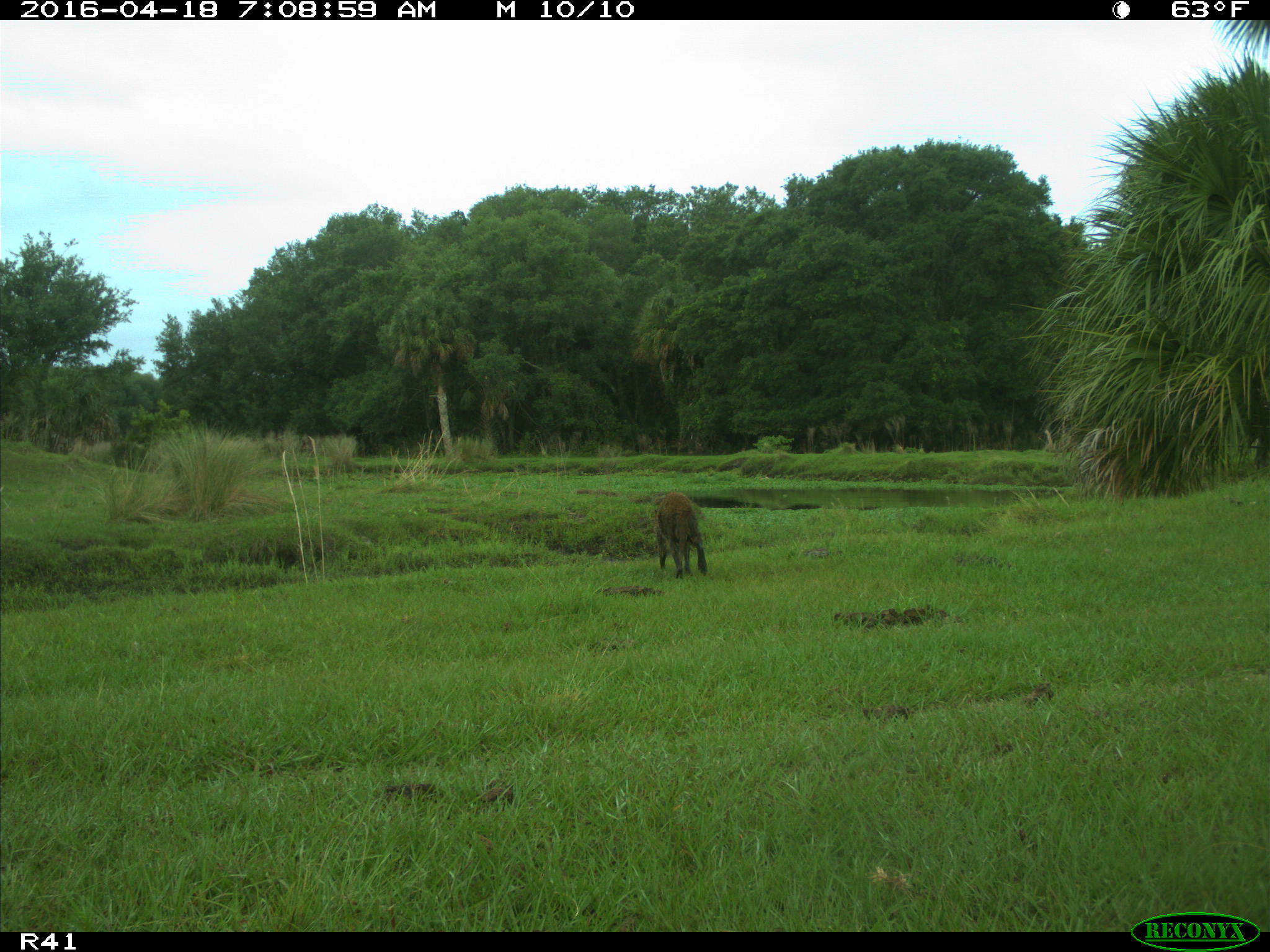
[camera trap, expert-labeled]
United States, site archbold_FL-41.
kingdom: Animalia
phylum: Chordata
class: Mammalia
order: Carnivora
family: Procyonidae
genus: Procyon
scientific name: Procyon lotor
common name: common raccoon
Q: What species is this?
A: Procyon lotor (common raccoon).